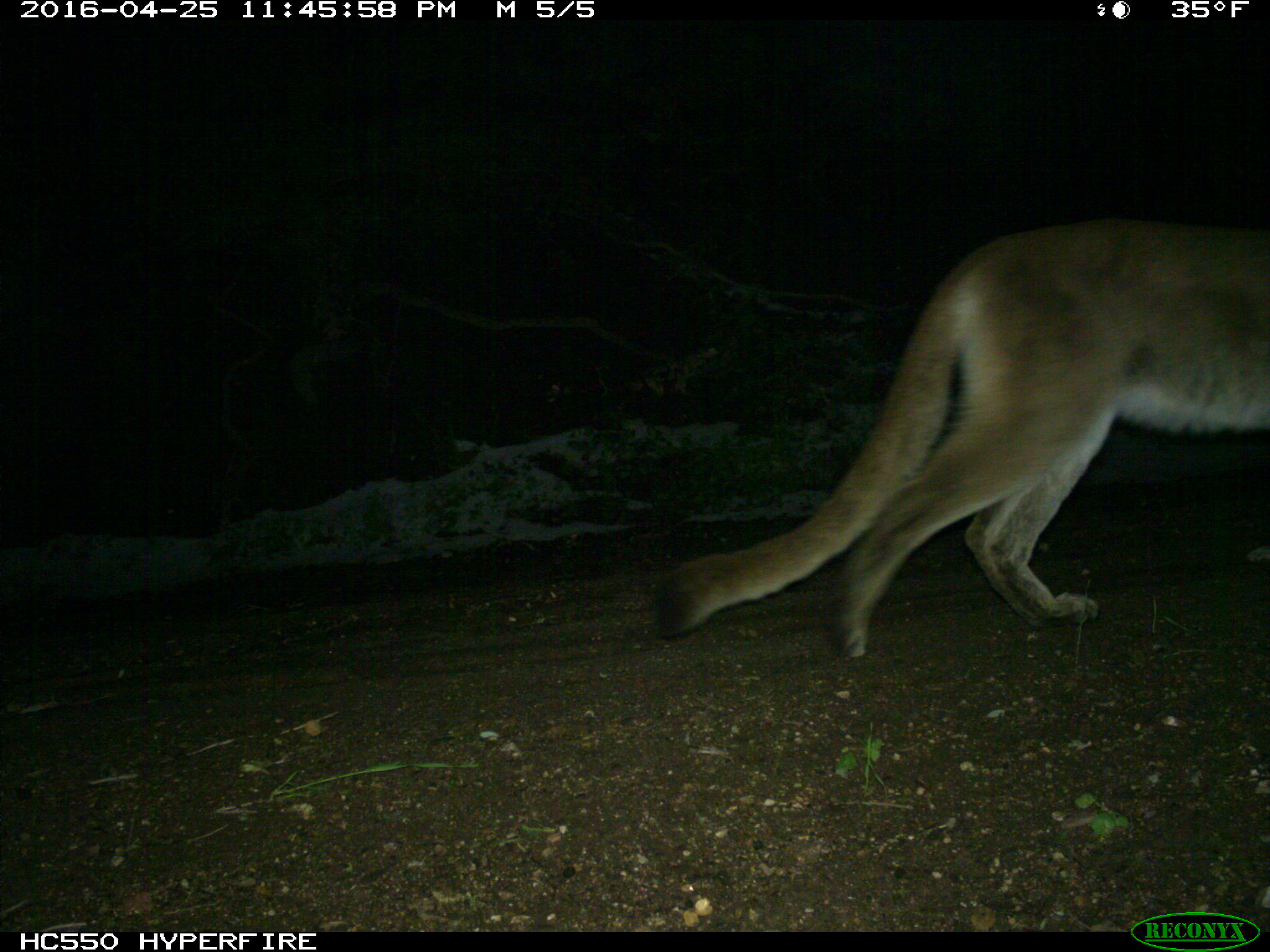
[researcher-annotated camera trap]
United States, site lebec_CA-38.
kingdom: Animalia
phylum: Chordata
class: Mammalia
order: Carnivora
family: Felidae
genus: Puma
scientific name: Puma concolor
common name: mountain lion